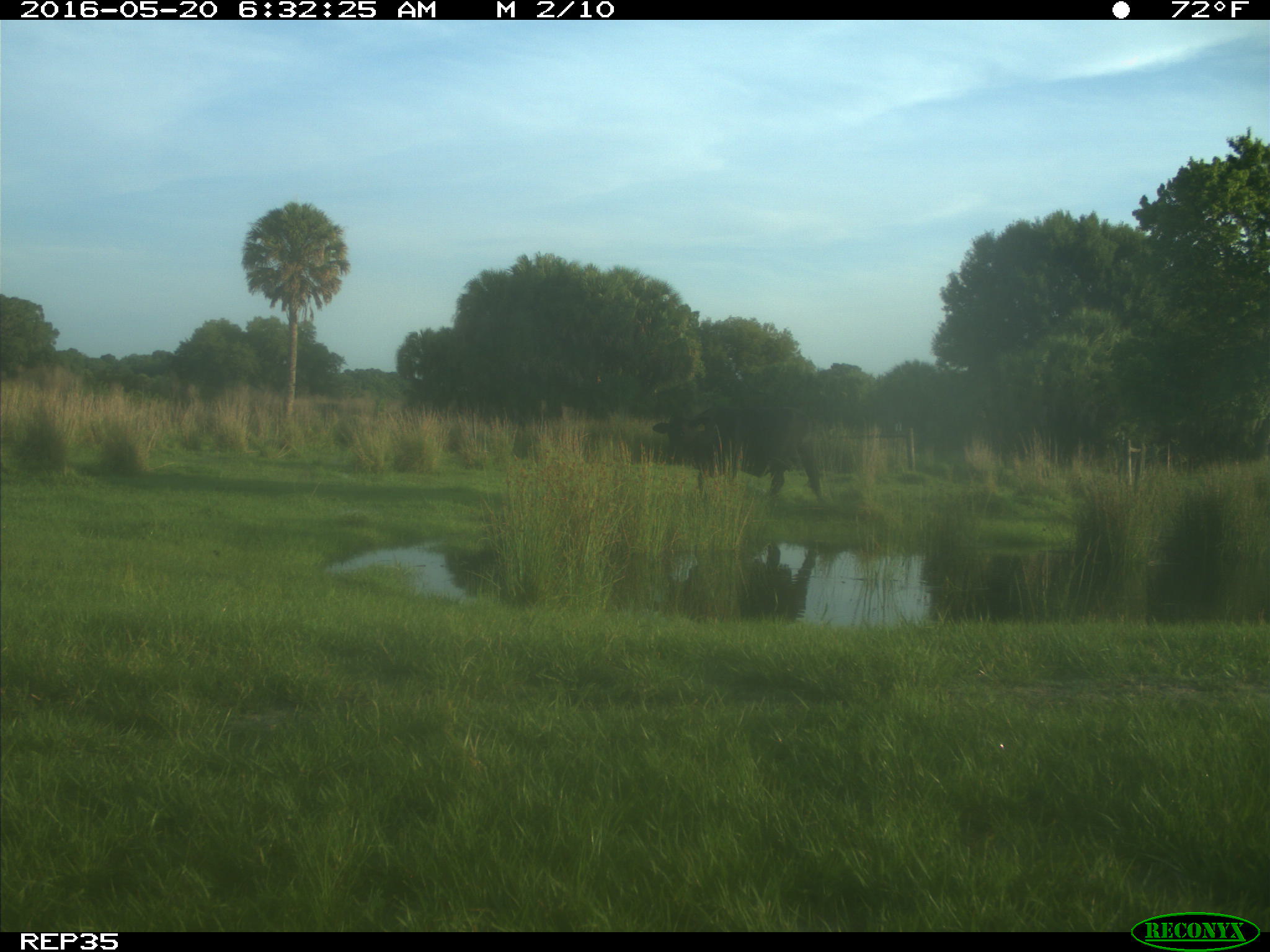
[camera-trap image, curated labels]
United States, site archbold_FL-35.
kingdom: Animalia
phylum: Chordata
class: Mammalia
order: Artiodactyla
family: Bovidae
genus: Bos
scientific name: Bos taurus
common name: domestic cow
Bos taurus (domestic cow).